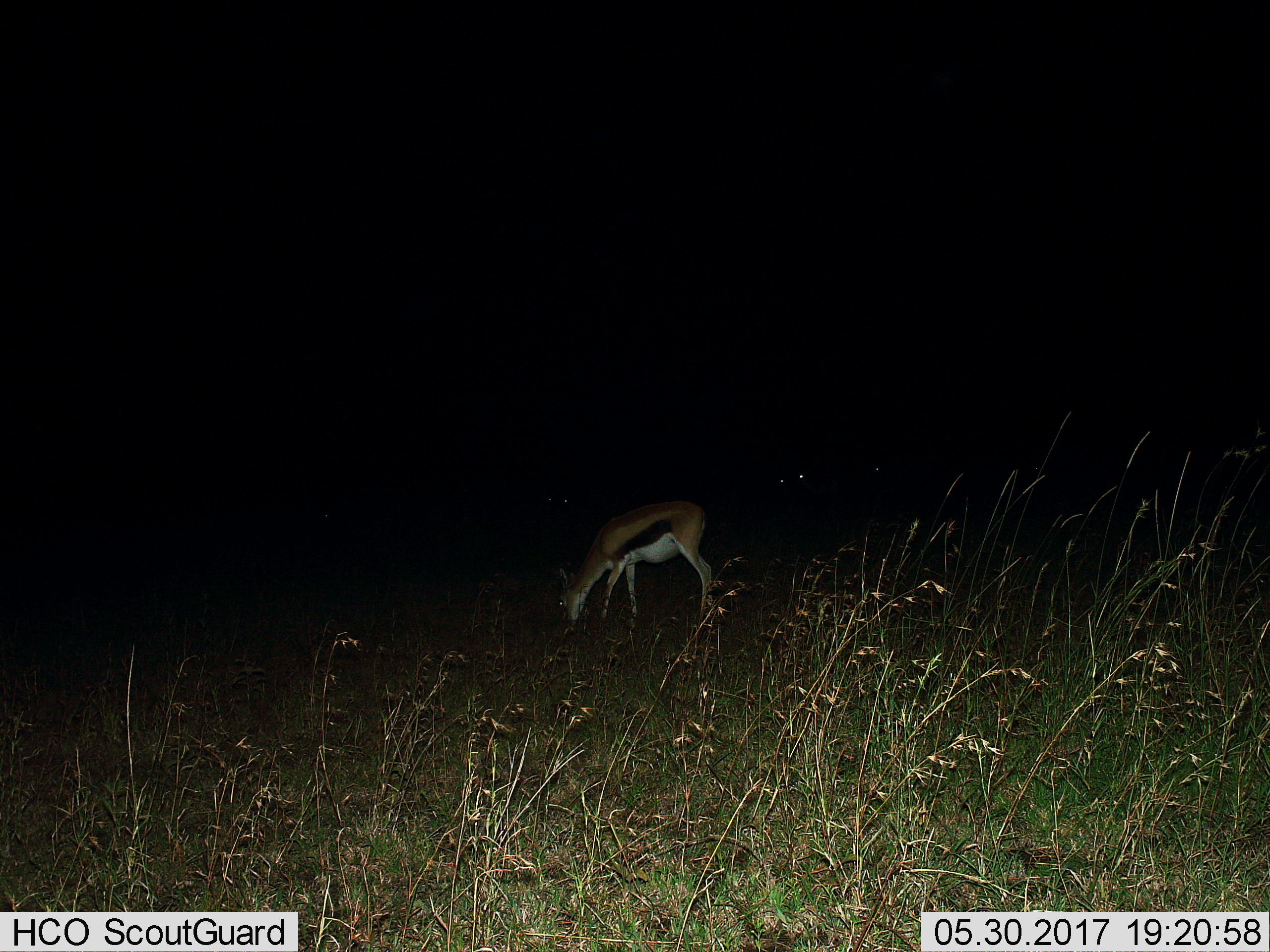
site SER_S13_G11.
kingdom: Animalia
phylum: Chordata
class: Mammalia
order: Artiodactyla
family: Bovidae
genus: Eudorcas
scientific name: Eudorcas thomsonii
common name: thomson's gazelle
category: gazellethomsons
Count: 1.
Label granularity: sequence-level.